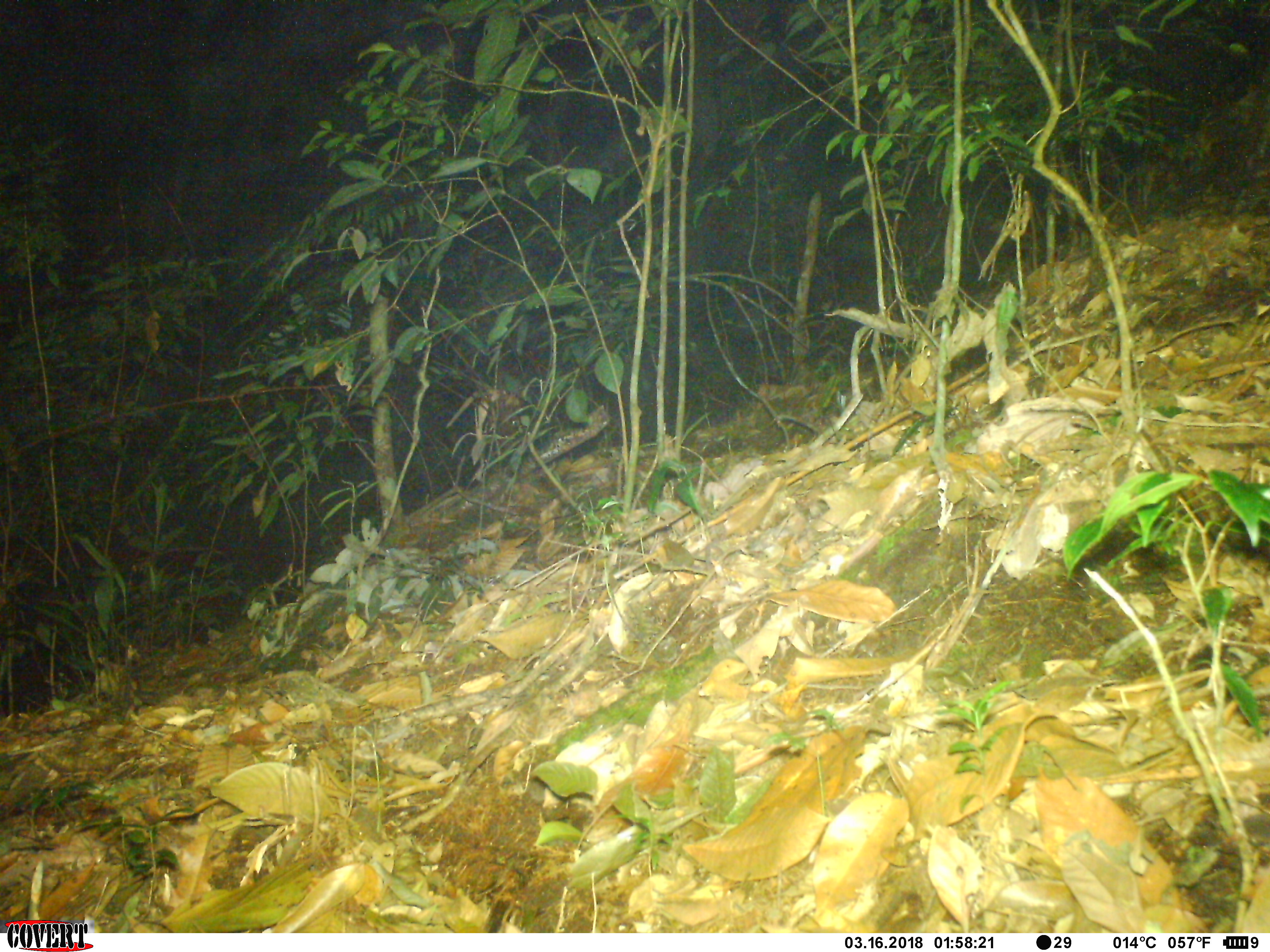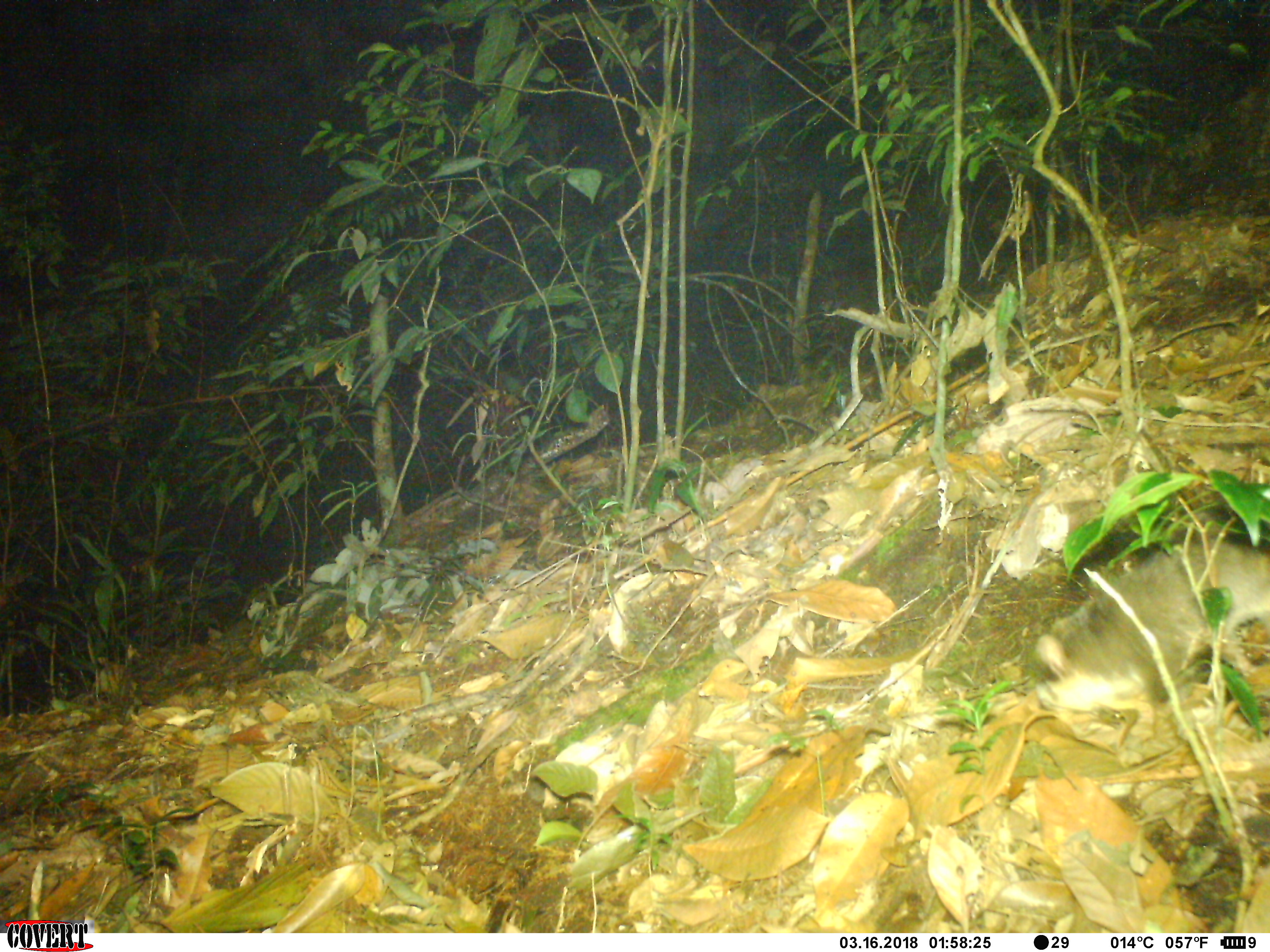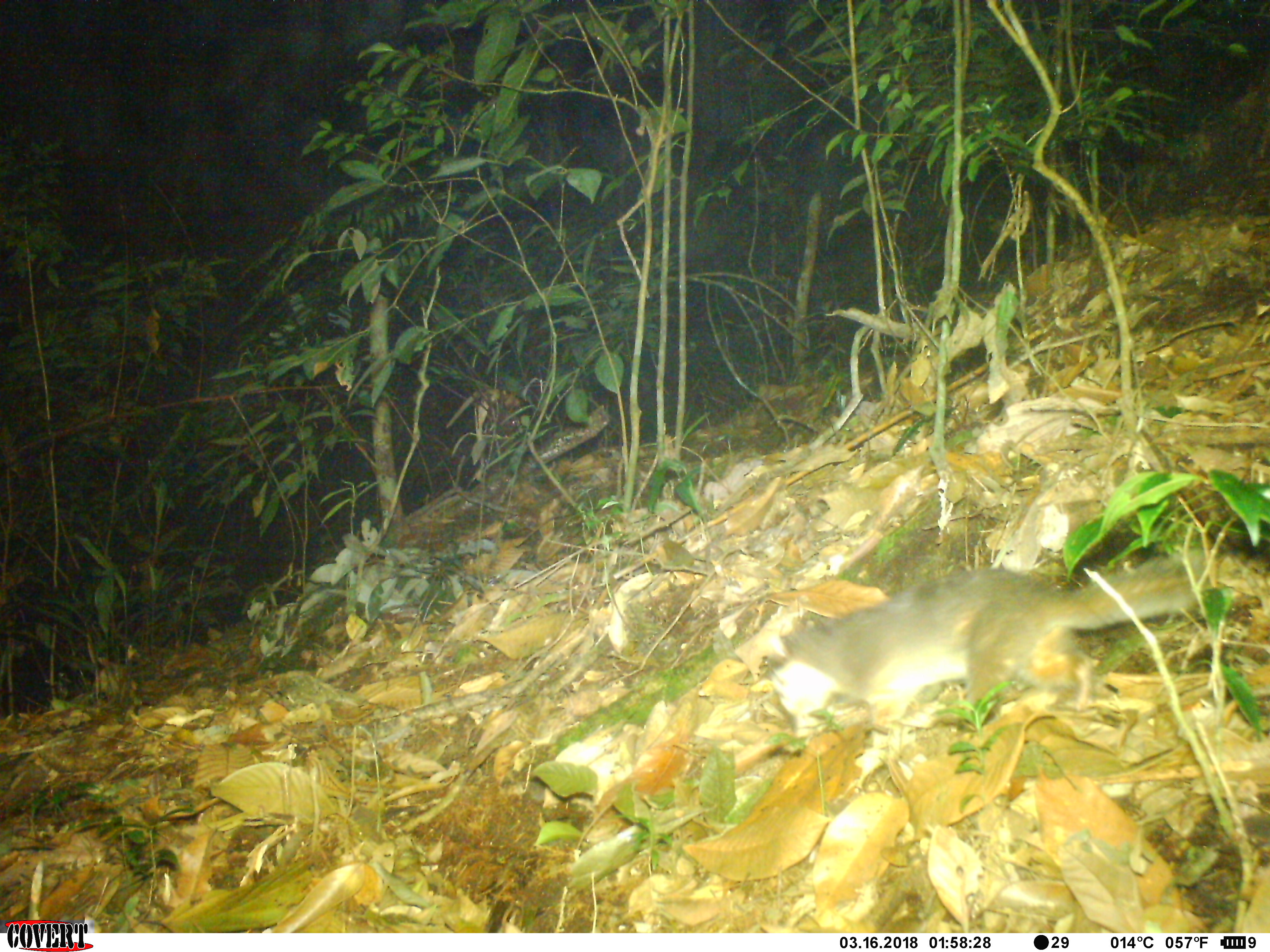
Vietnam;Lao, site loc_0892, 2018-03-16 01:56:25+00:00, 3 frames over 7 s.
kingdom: Animalia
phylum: Chordata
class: Mammalia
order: Carnivora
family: Mustelidae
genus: Melogale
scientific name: Melogale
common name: ferret badger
Ferret badger (Melogale). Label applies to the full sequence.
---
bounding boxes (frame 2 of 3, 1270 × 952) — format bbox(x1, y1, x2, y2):
ferret badger: bbox(1027, 538, 1270, 721)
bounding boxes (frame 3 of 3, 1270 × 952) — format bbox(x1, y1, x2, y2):
ferret badger: bbox(762, 549, 1205, 774)